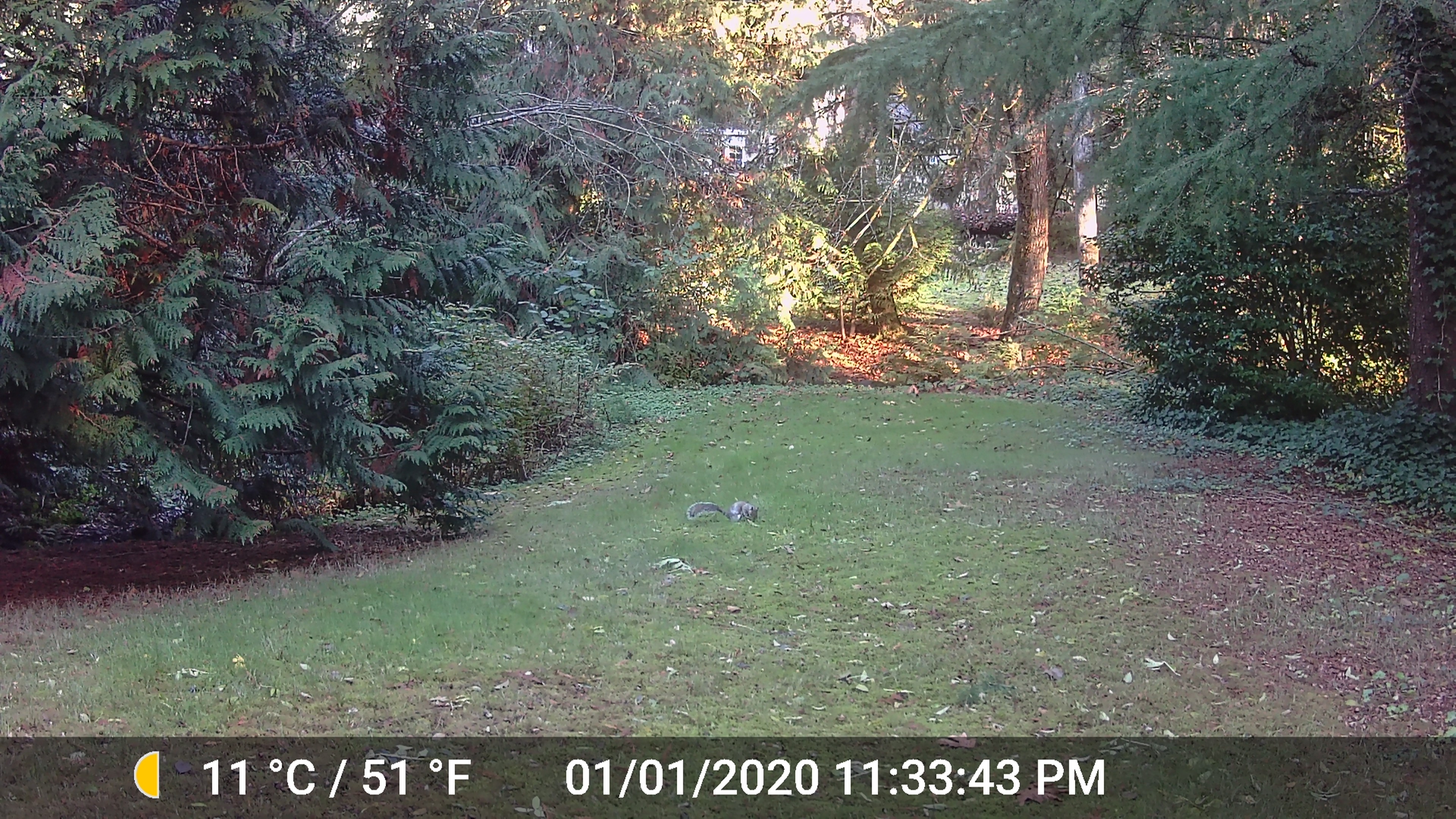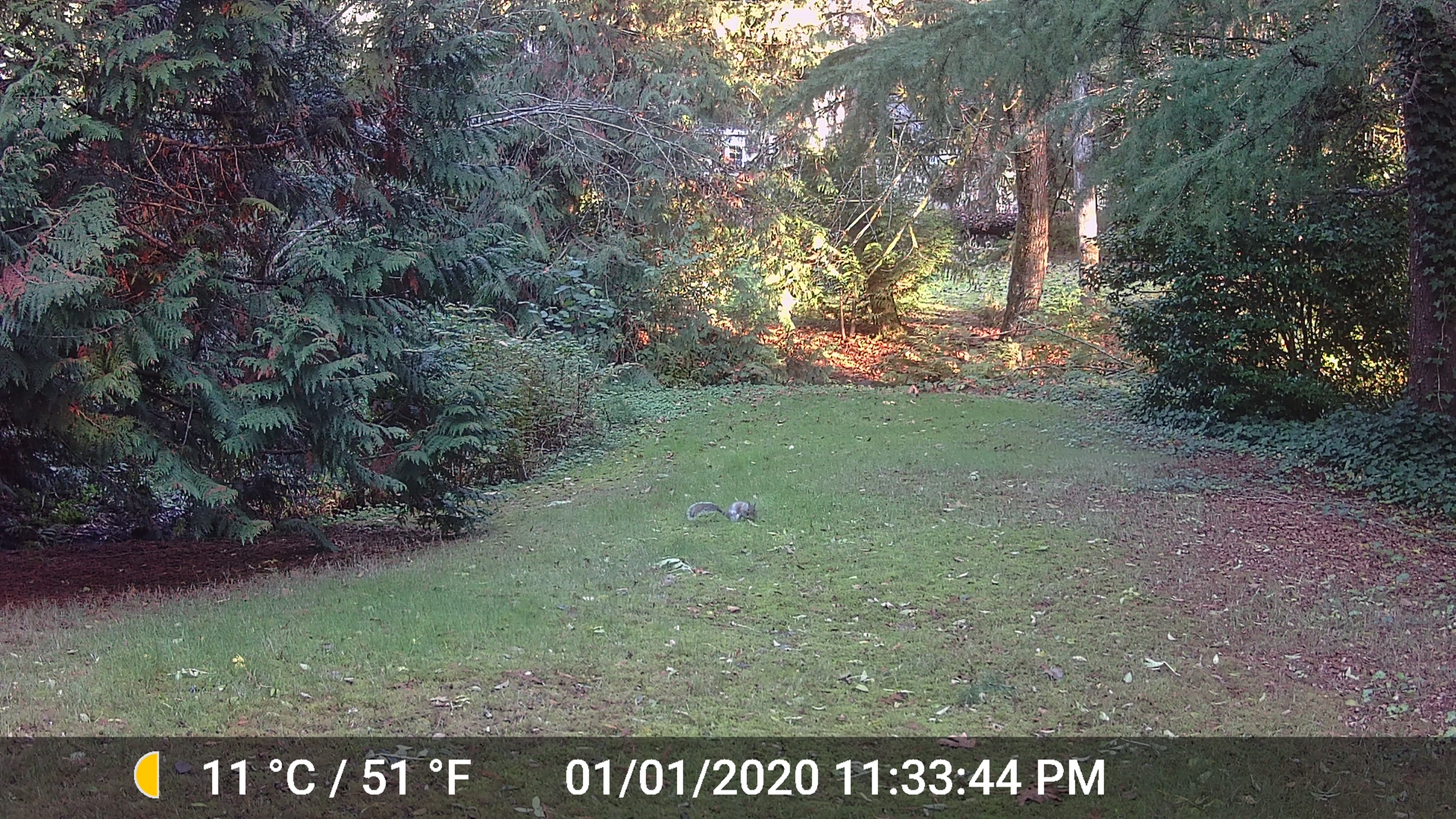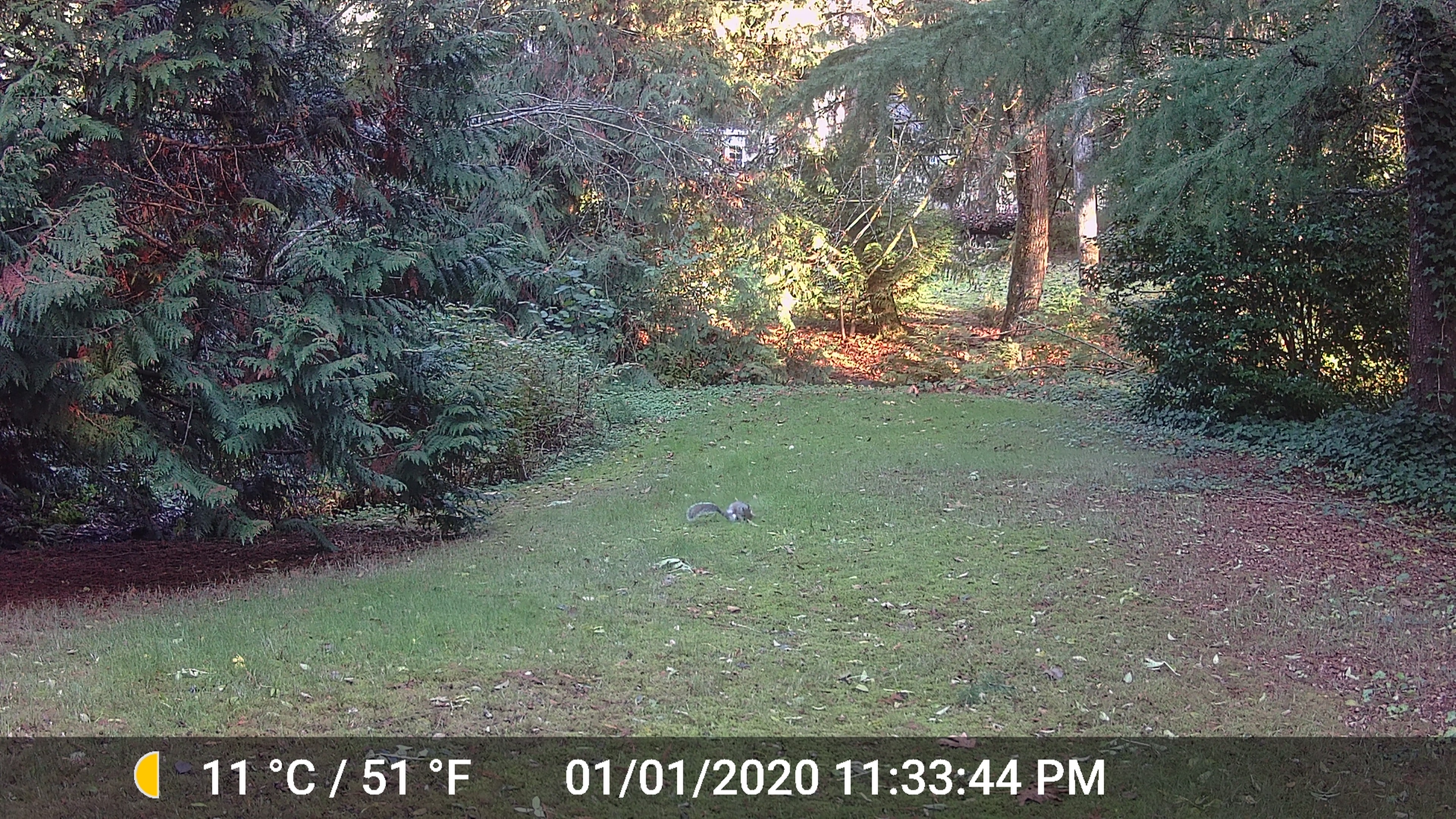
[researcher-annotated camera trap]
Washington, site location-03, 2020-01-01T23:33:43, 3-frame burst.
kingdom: Animalia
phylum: Chordata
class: Mammalia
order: Rodentia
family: Sciuridae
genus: Sciurus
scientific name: Sciurus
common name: squirrel